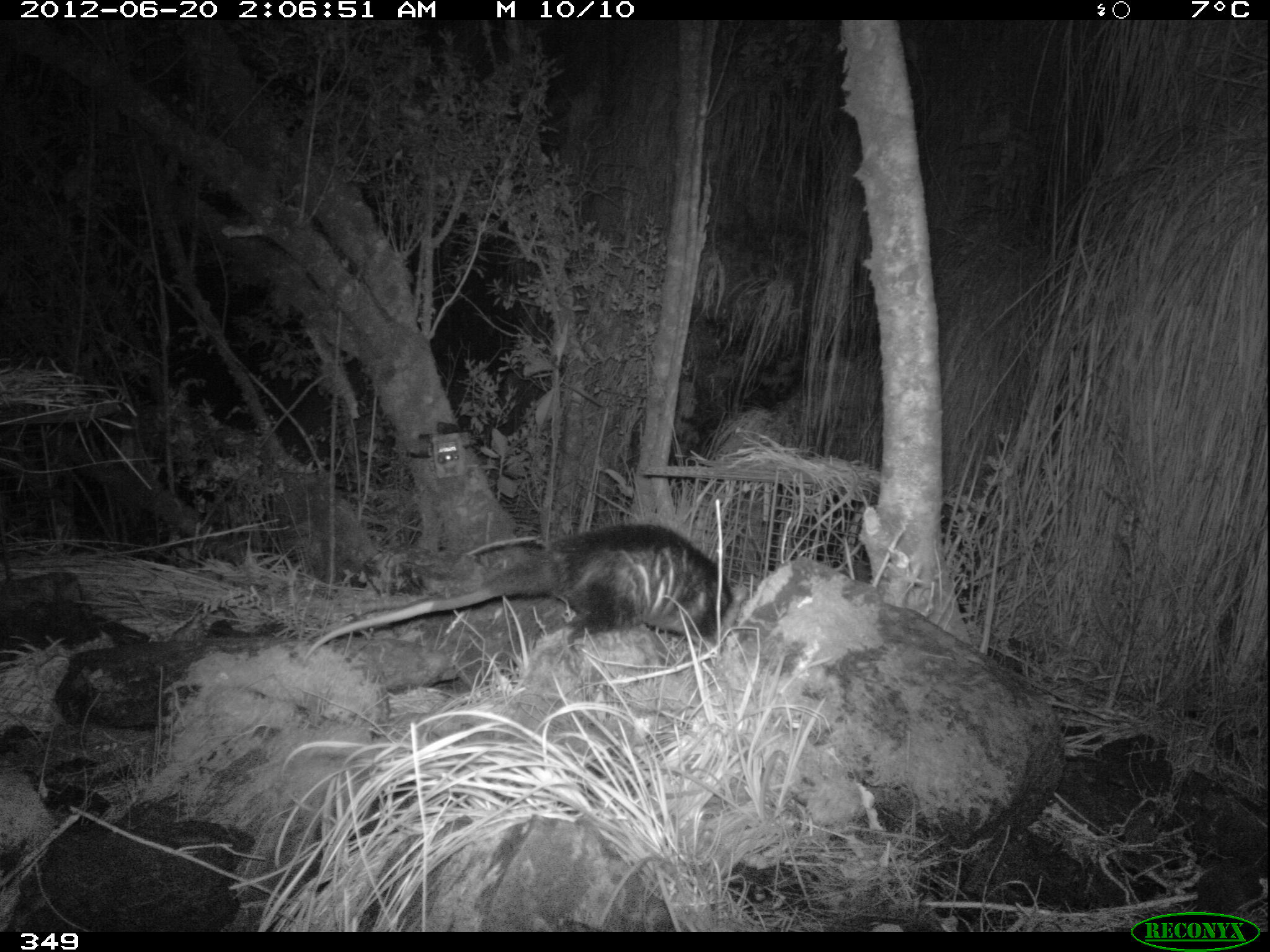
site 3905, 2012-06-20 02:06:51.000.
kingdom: Animalia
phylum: Chordata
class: Mammalia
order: Didelphimorphia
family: Didelphidae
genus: Didelphis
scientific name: Didelphis pernigra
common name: andean white-eared opossum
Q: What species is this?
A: Didelphis pernigra (andean white-eared opossum).